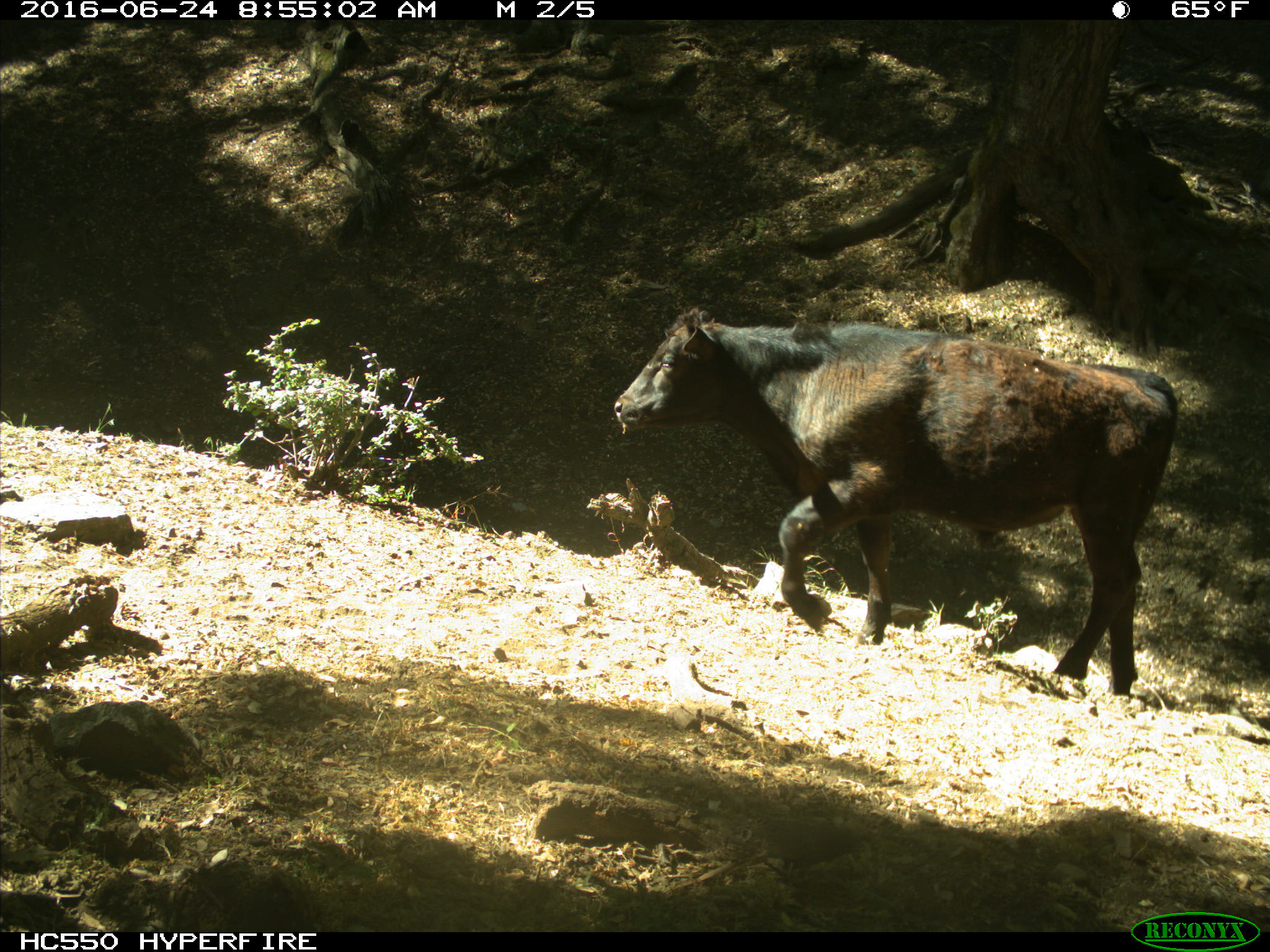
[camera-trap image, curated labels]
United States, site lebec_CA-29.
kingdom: Animalia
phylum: Chordata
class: Mammalia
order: Artiodactyla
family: Bovidae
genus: Bos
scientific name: Bos taurus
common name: domestic cow